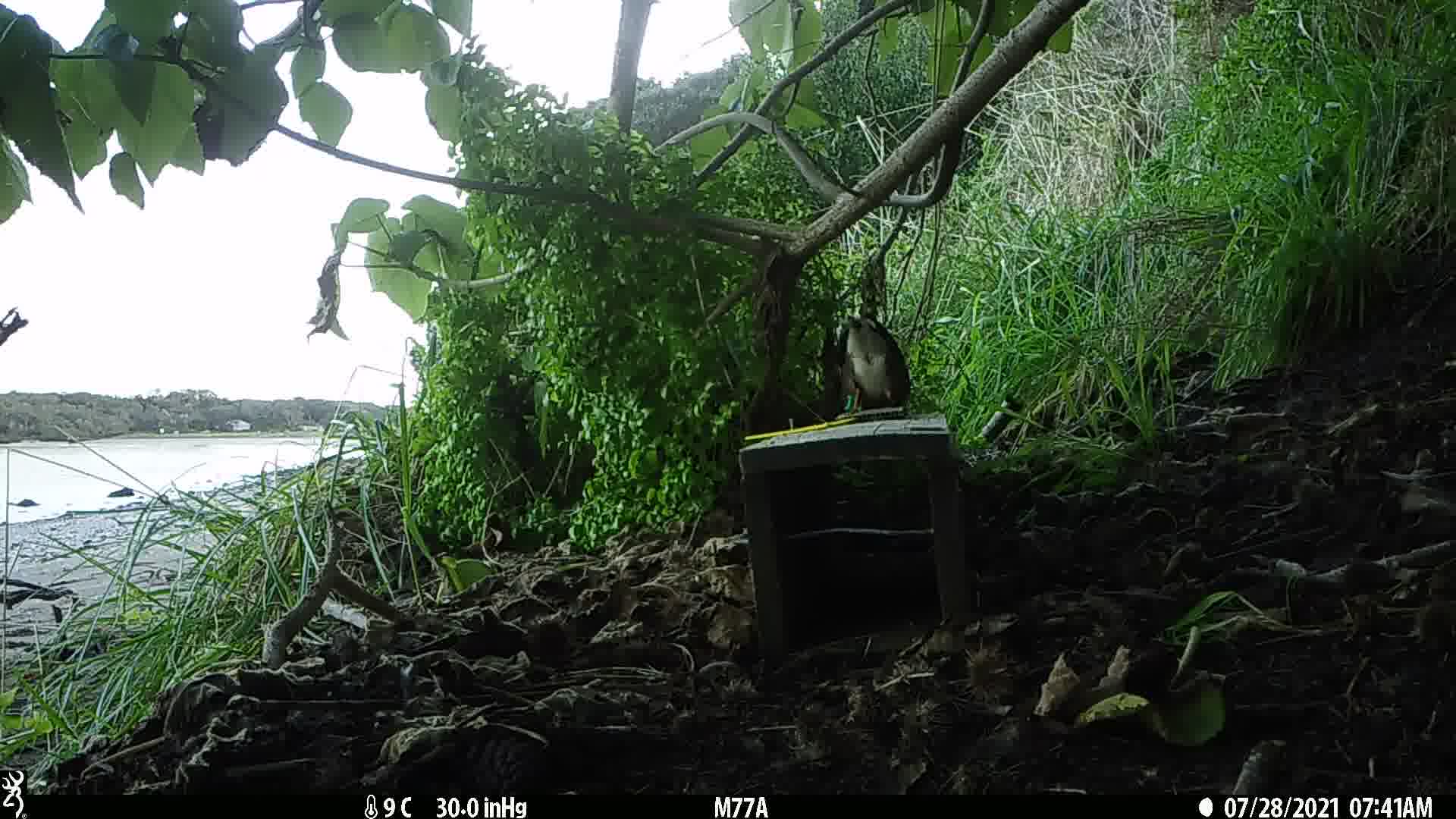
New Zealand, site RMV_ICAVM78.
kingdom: Animalia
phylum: Chordata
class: Aves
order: Passeriformes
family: Sturnidae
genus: Acridotheres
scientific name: Acridotheres tristis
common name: common myna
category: myna